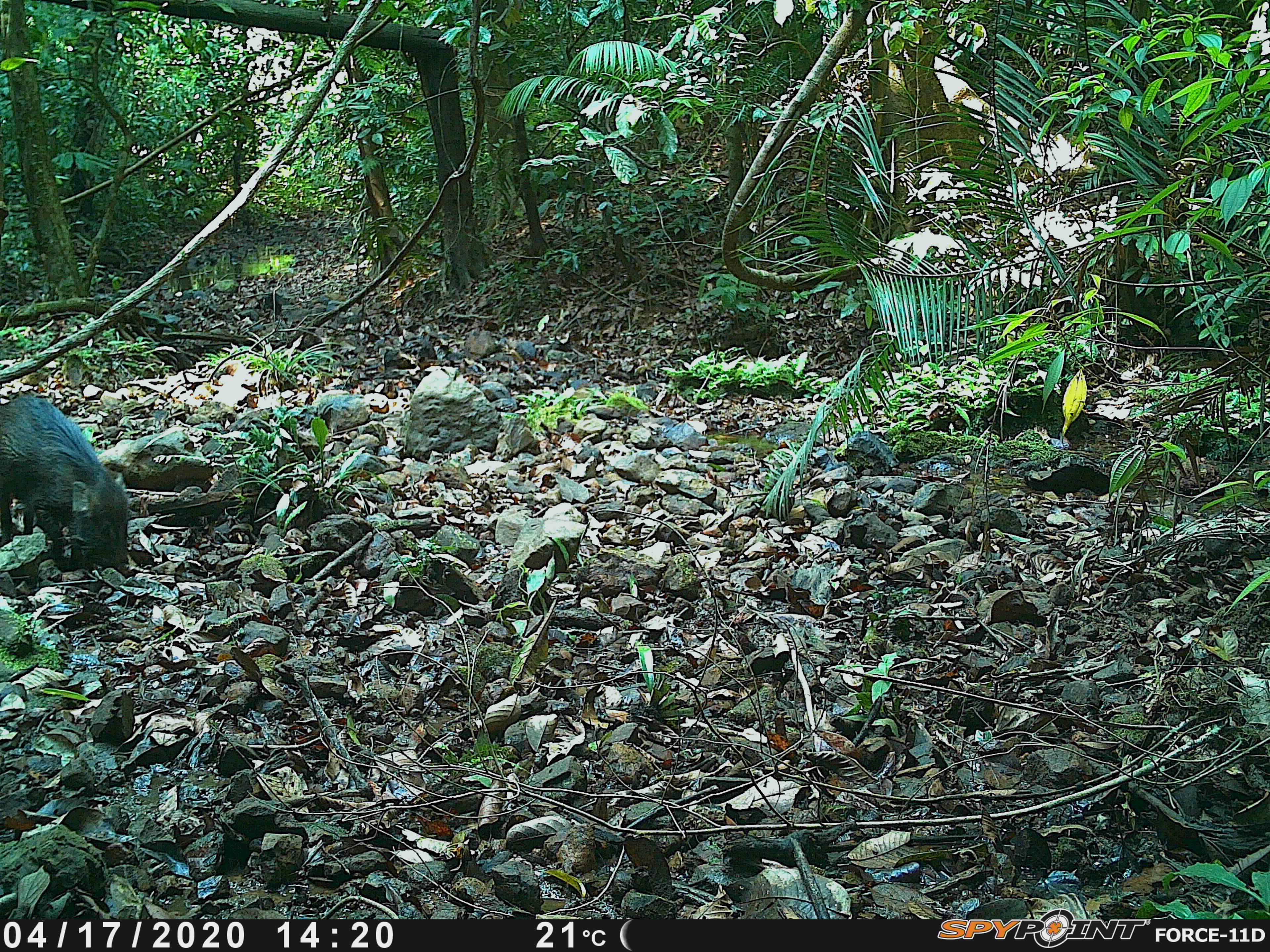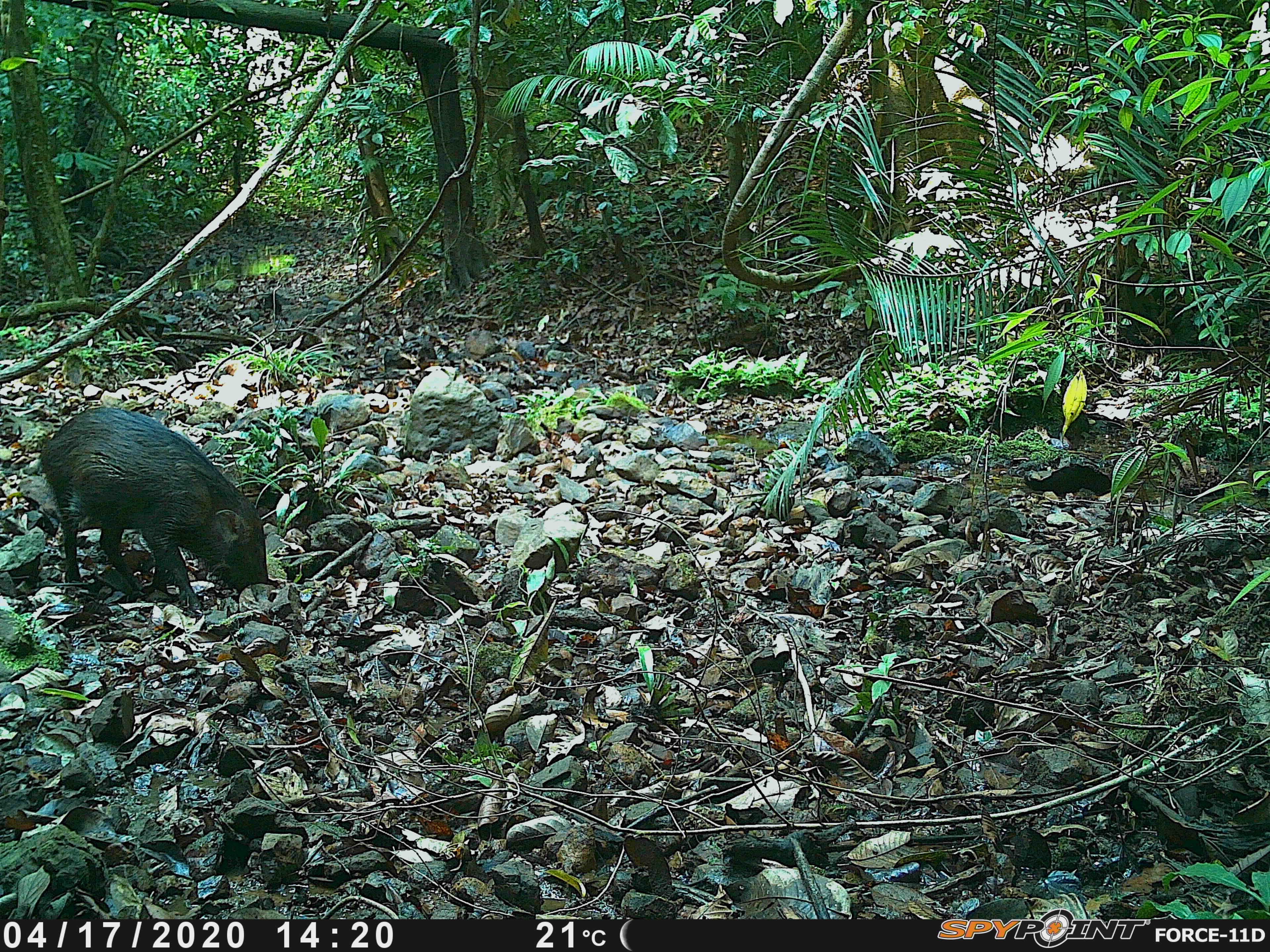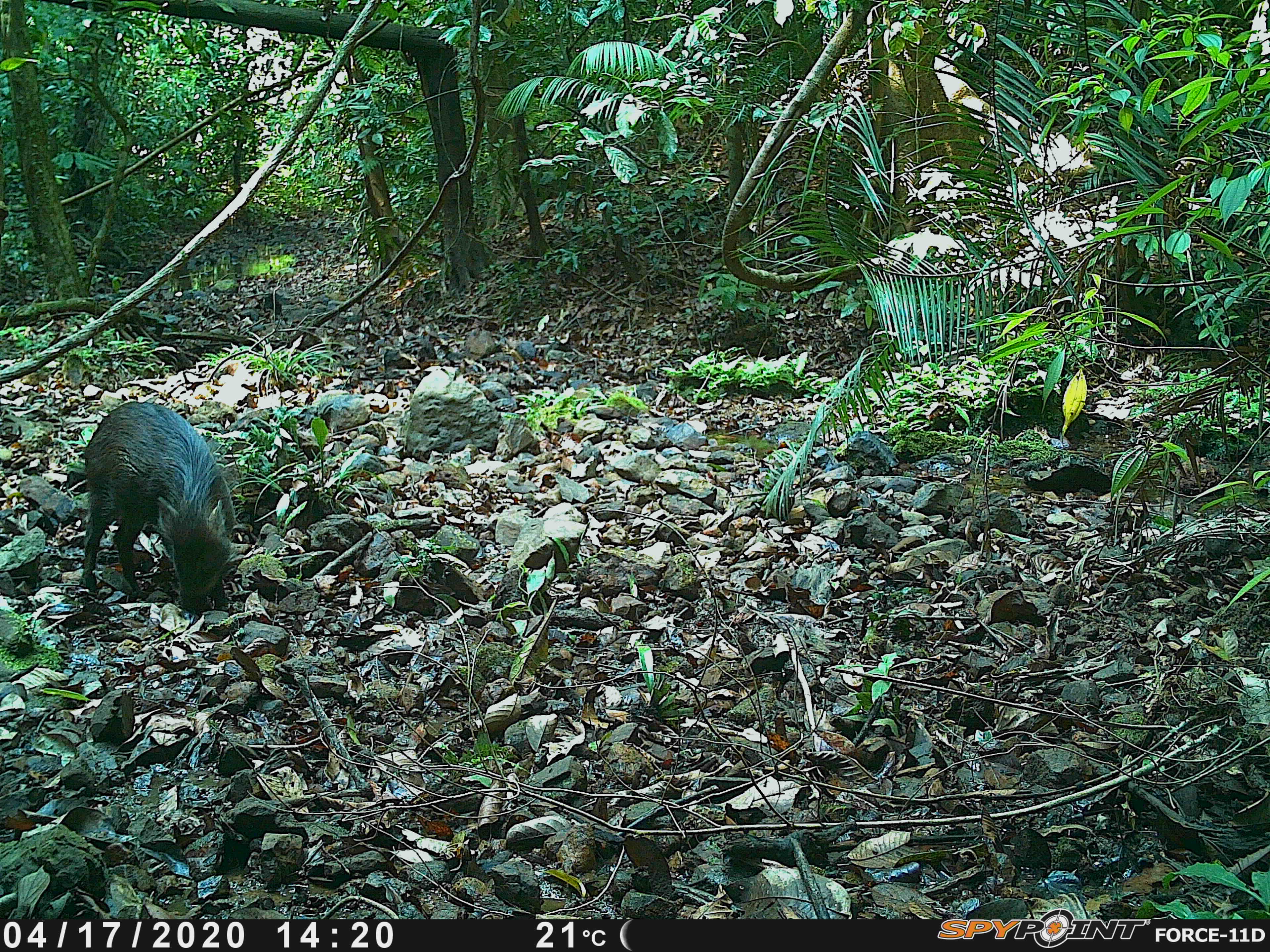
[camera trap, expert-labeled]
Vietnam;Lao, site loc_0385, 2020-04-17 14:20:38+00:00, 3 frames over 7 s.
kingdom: Animalia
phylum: Chordata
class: Mammalia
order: Artiodactyla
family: Suidae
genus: Sus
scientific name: Sus scrofa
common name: eurasian wild pig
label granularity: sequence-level